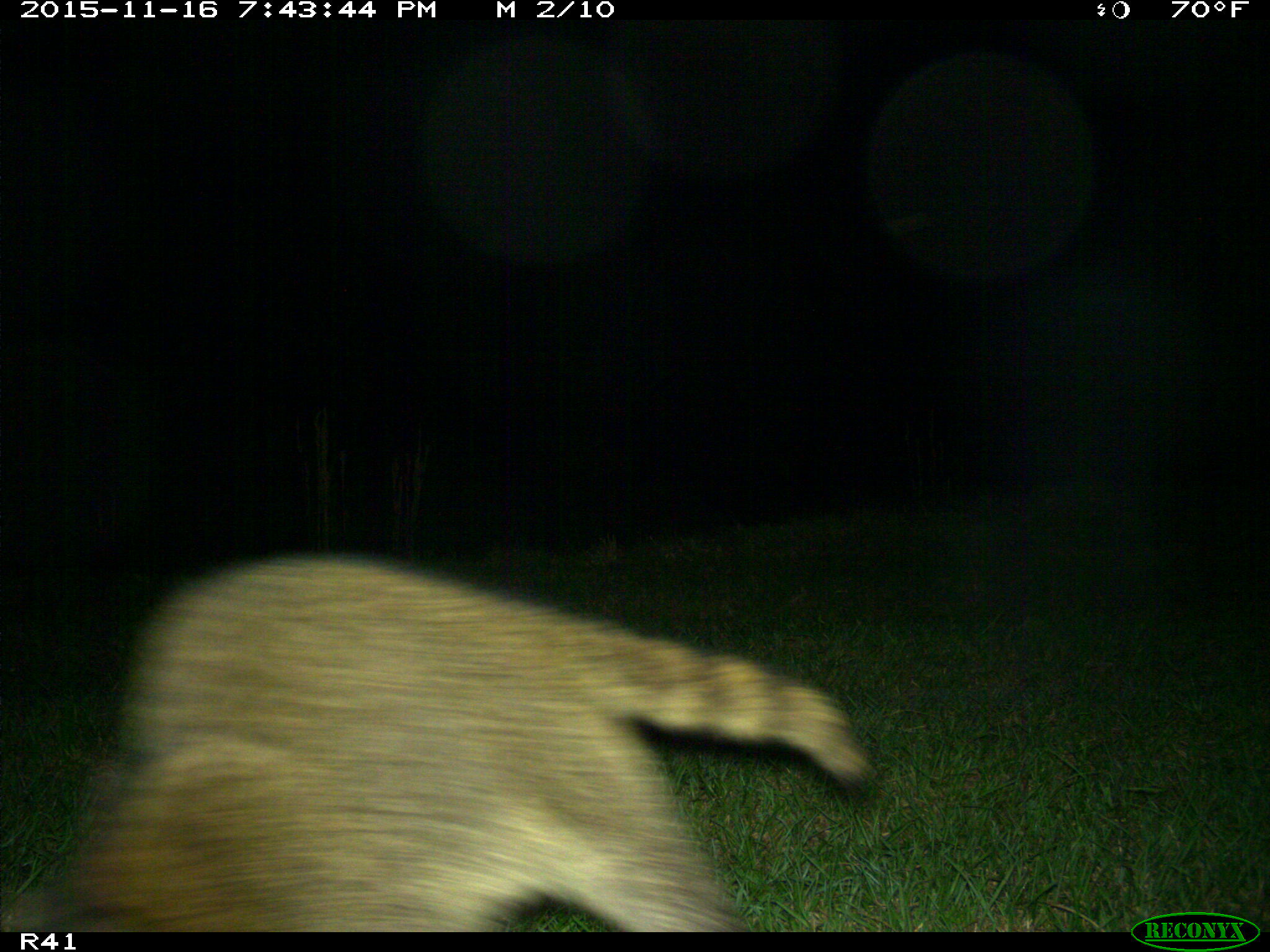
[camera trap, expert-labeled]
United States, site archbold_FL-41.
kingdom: Animalia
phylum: Chordata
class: Mammalia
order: Carnivora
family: Procyonidae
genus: Procyon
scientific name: Procyon lotor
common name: common raccoon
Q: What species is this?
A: Procyon lotor (common raccoon).